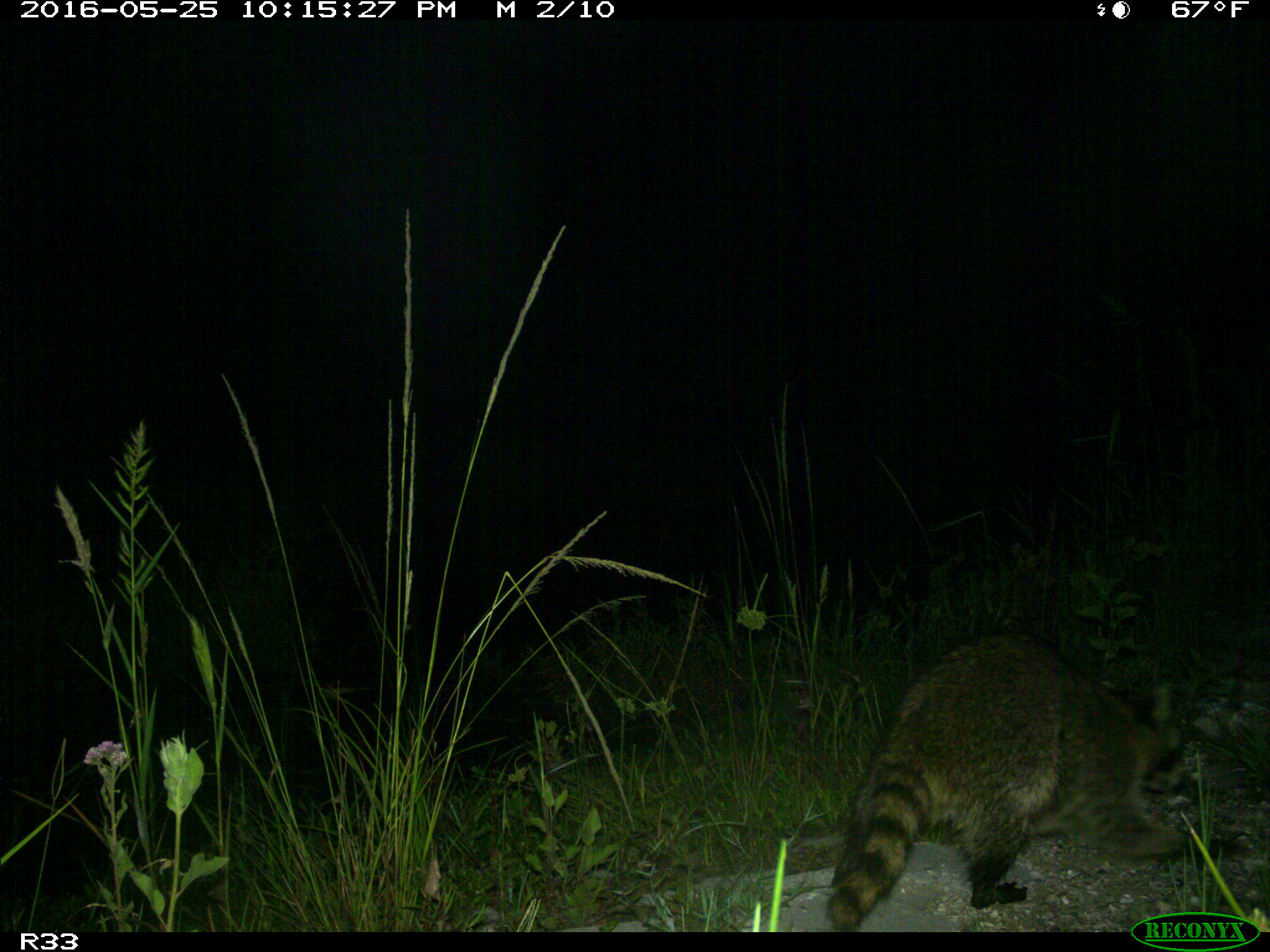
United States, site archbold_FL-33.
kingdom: Animalia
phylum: Chordata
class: Mammalia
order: Carnivora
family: Procyonidae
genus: Procyon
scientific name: Procyon lotor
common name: common raccoon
Procyon lotor (common raccoon).